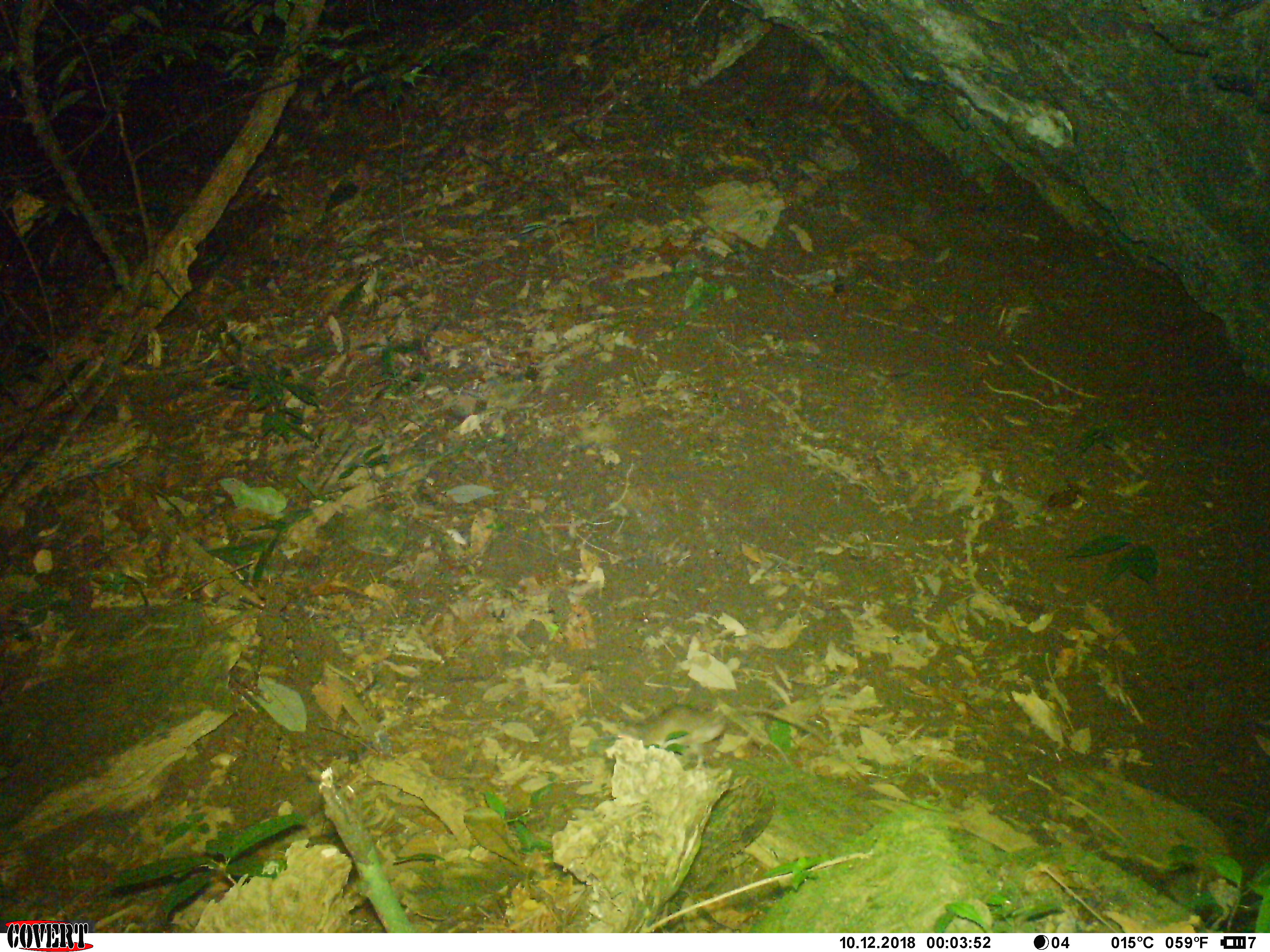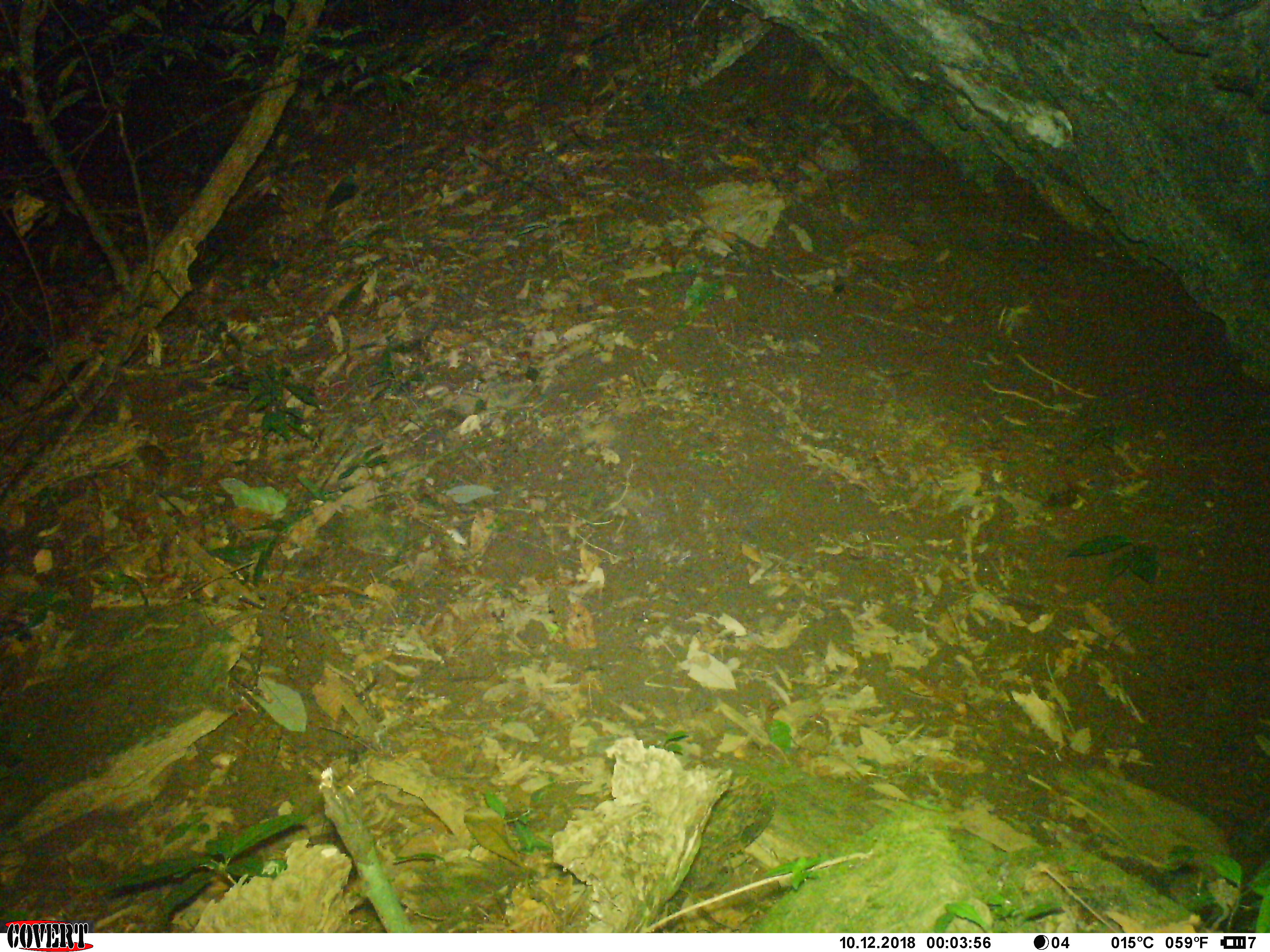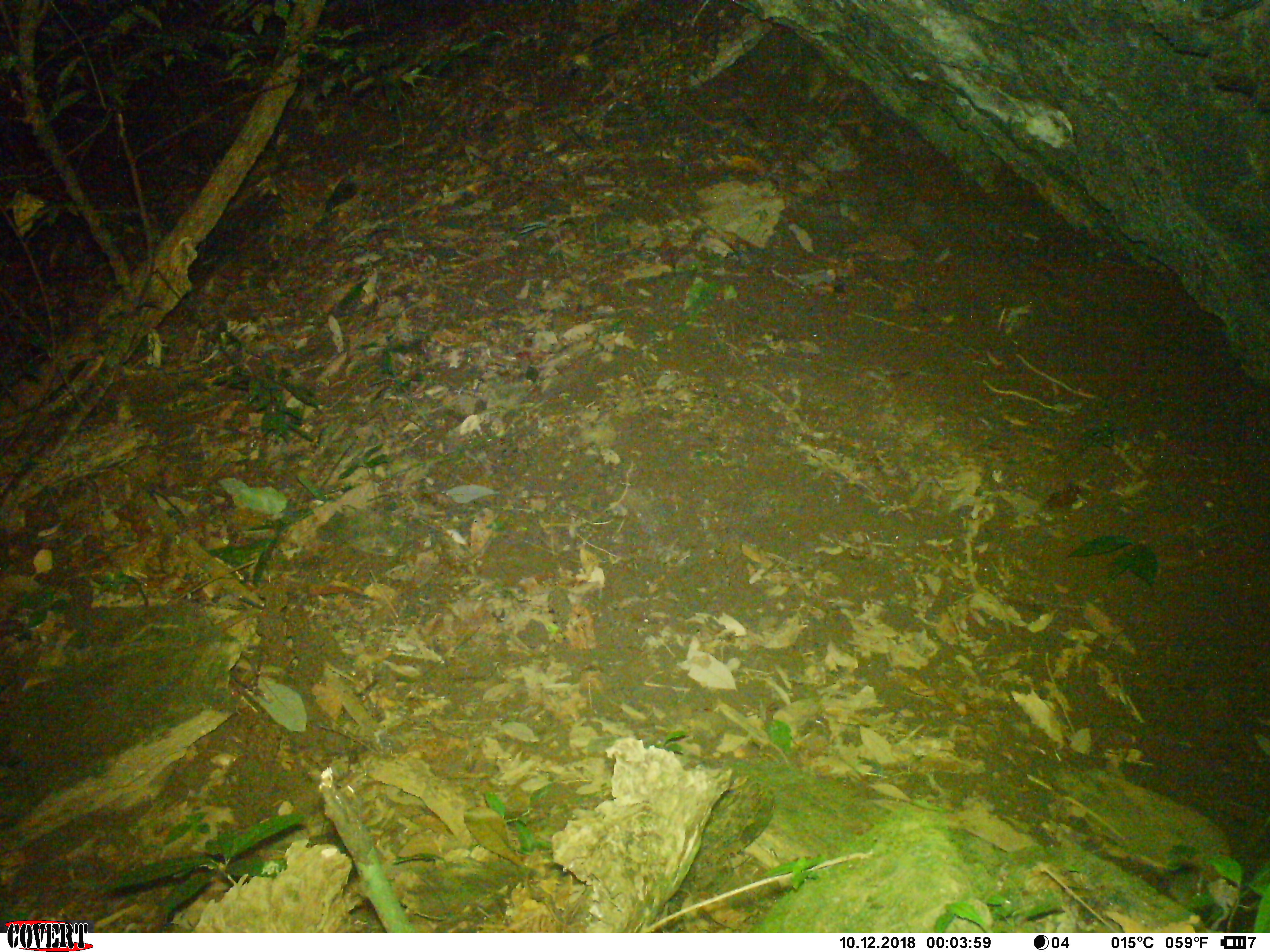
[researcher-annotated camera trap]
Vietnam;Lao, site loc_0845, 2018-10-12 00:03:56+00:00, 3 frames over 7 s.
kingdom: Animalia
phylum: Chordata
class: Mammalia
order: Rodentia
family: Muridae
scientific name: Muridae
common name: old-world mice and rats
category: unidentified murid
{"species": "unidentified murid (old-world mice and rats) (Muridae)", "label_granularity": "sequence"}